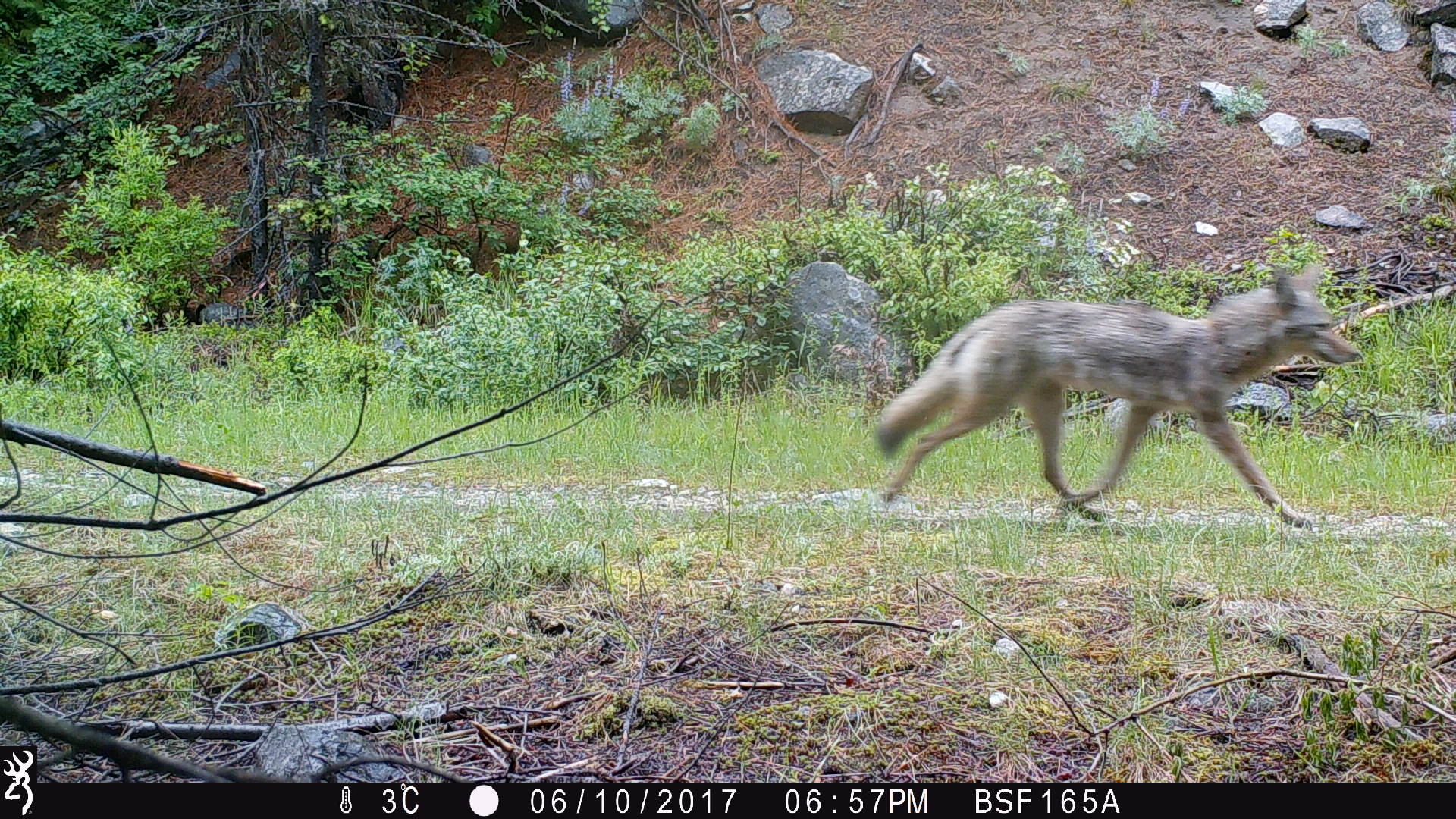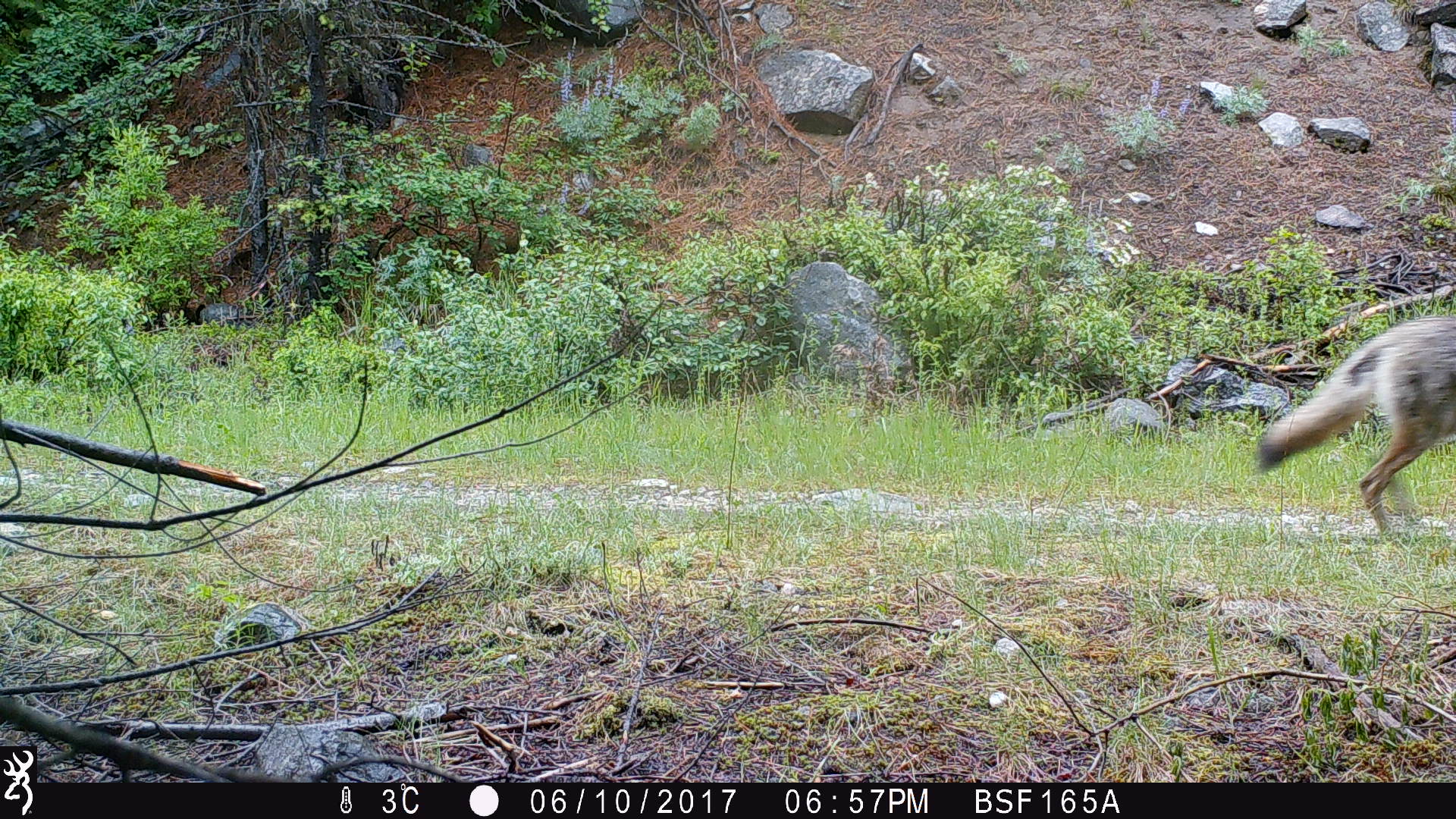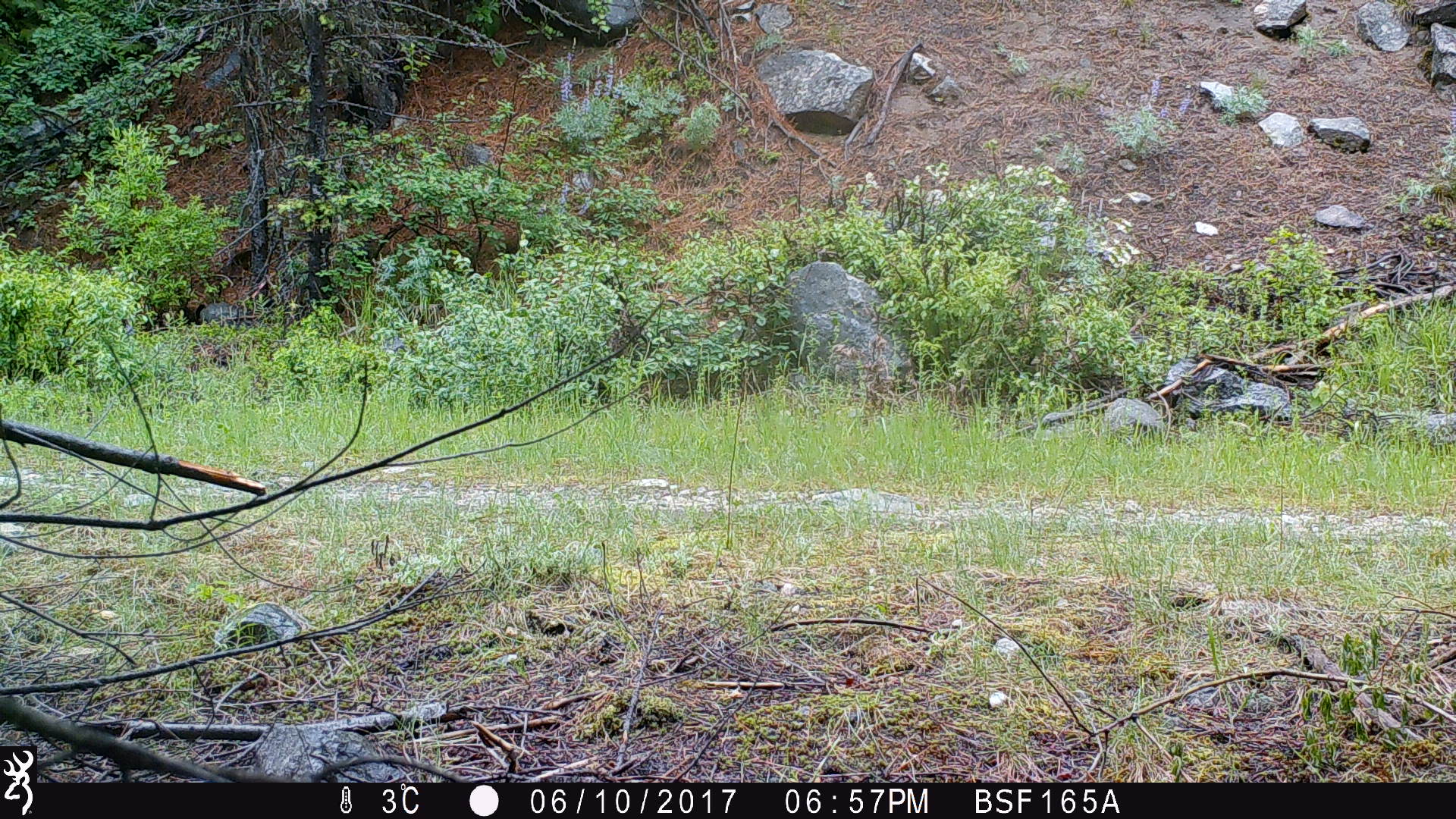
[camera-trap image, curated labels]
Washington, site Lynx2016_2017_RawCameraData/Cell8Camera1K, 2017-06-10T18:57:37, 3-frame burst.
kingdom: Animalia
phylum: Chordata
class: Mammalia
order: Carnivora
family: Canidae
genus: Canis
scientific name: Canis latrans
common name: coyote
Canis latrans (coyote). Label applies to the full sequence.